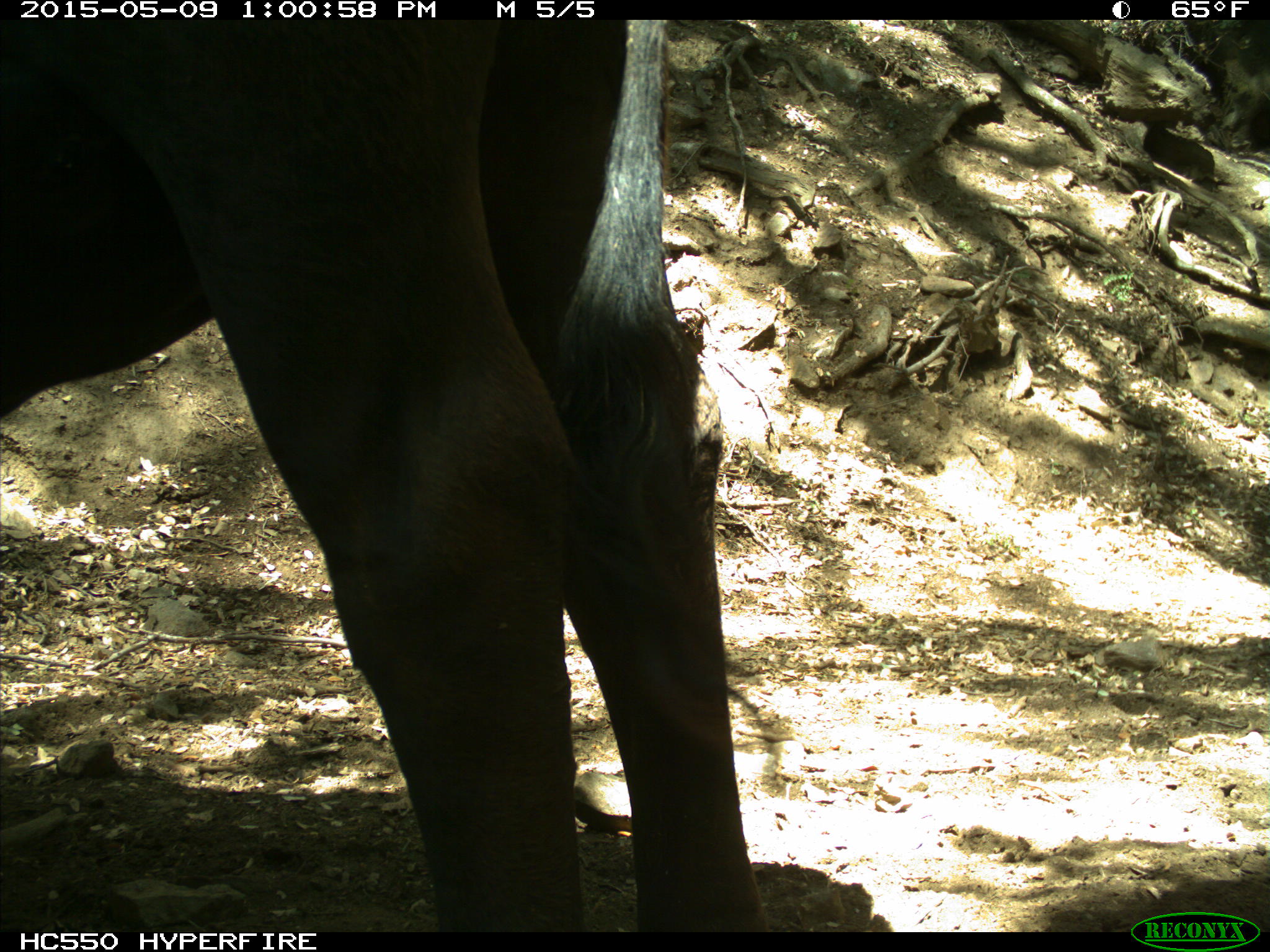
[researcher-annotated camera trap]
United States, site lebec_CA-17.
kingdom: Animalia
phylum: Chordata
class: Mammalia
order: Artiodactyla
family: Bovidae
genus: Bos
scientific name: Bos taurus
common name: domestic cow